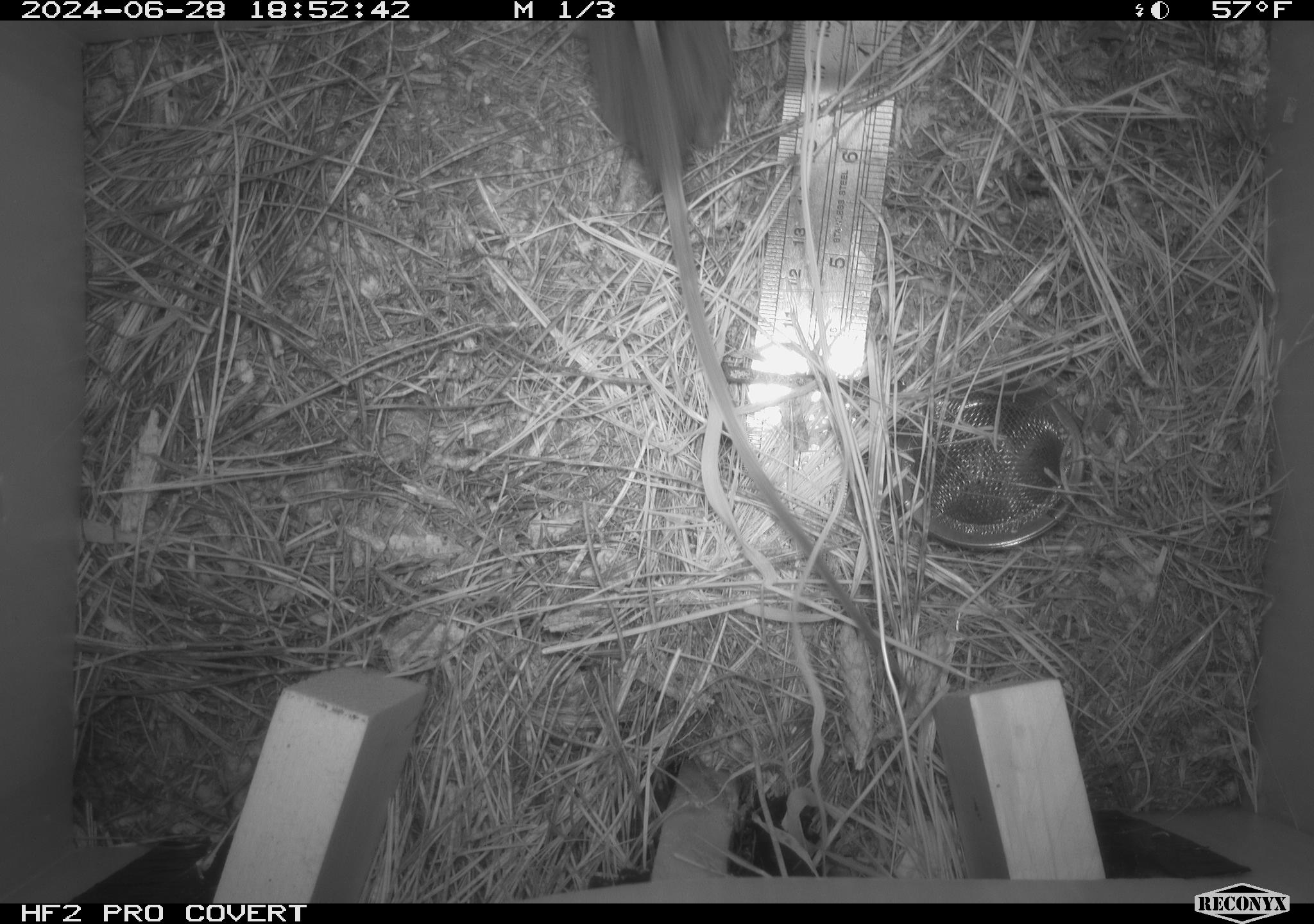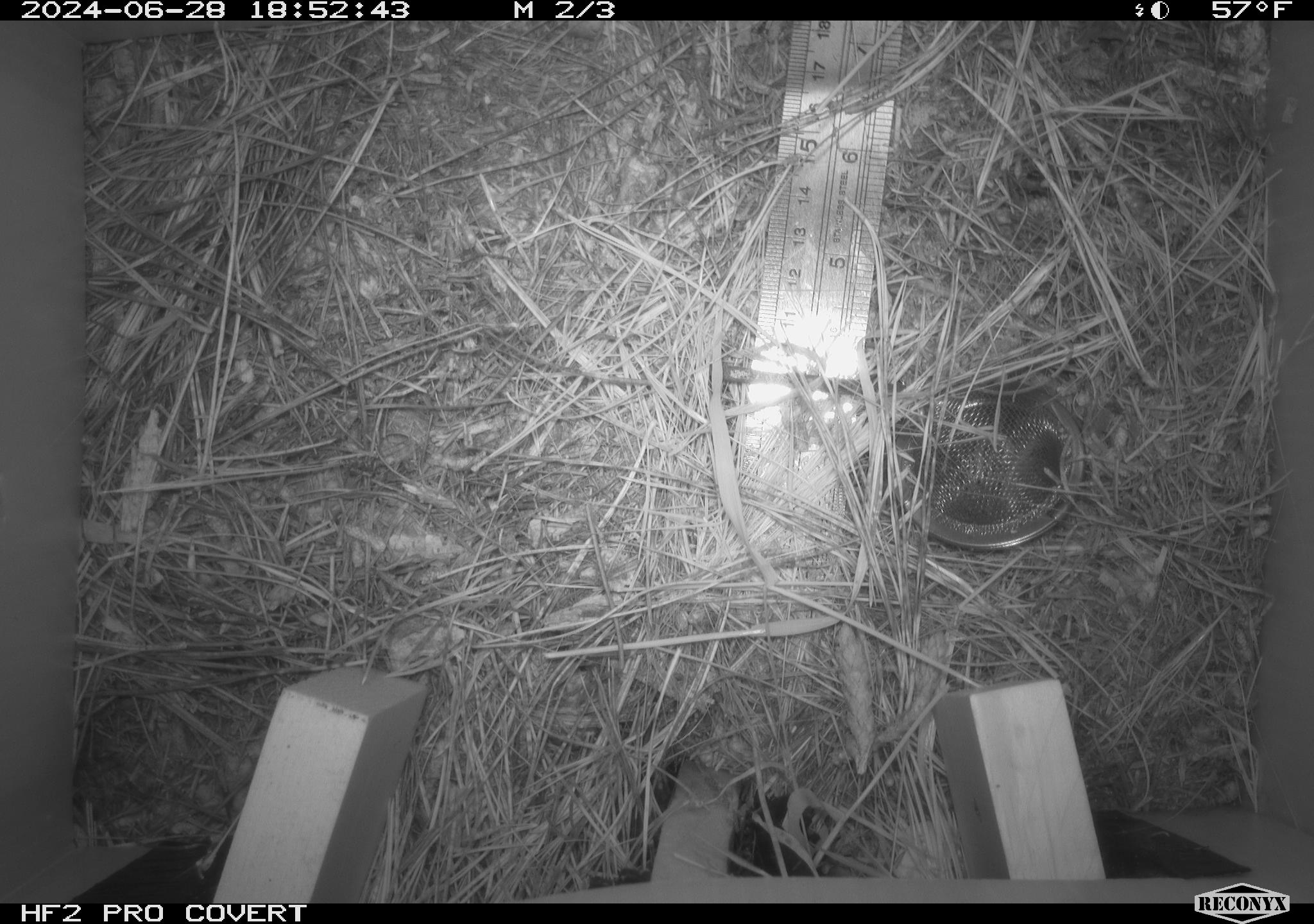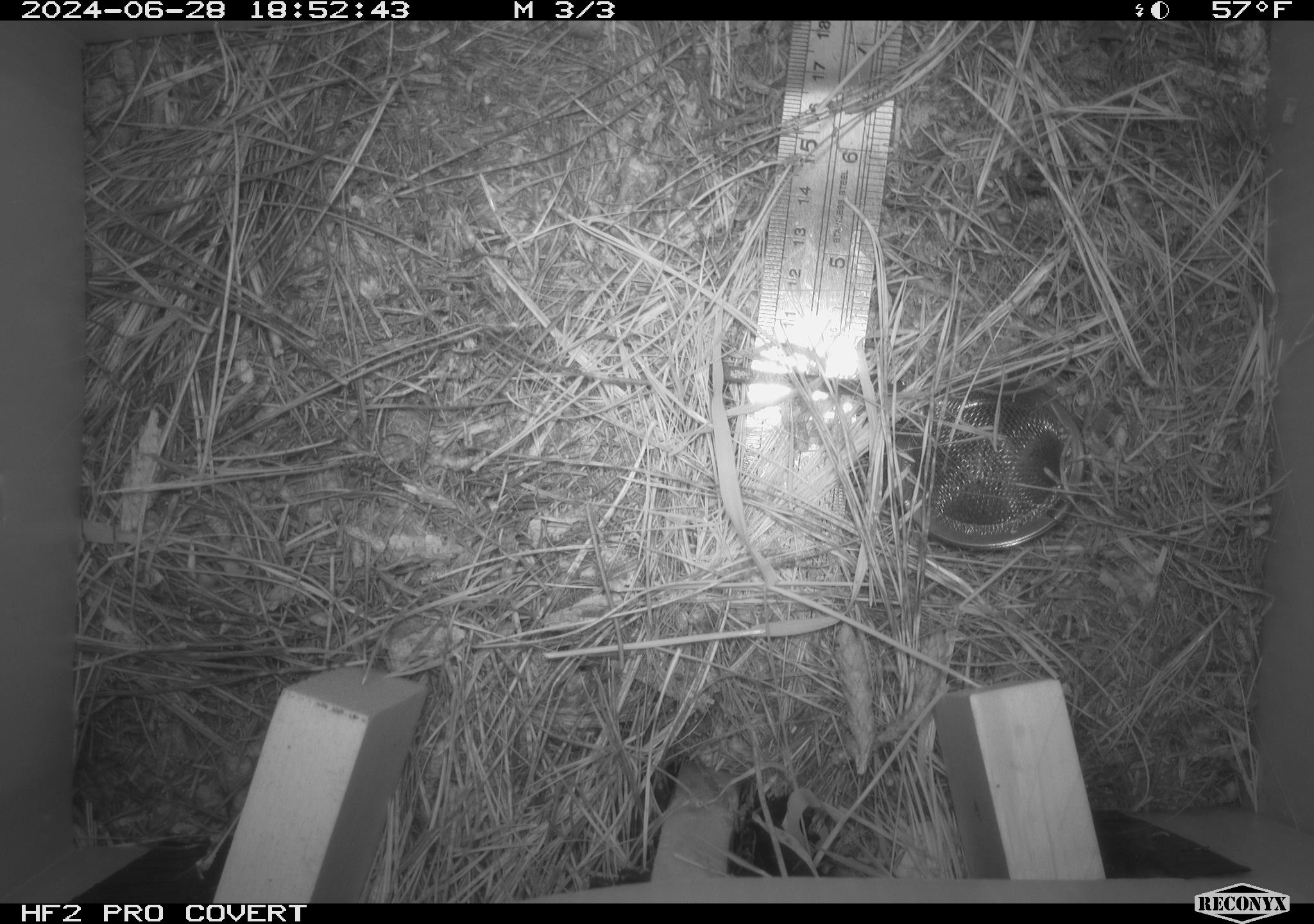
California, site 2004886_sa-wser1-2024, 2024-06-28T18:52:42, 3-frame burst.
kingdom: Animalia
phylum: Chordata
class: Mammalia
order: Rodentia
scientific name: Rodentia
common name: mouse species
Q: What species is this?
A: Mouse species (Rodentia).